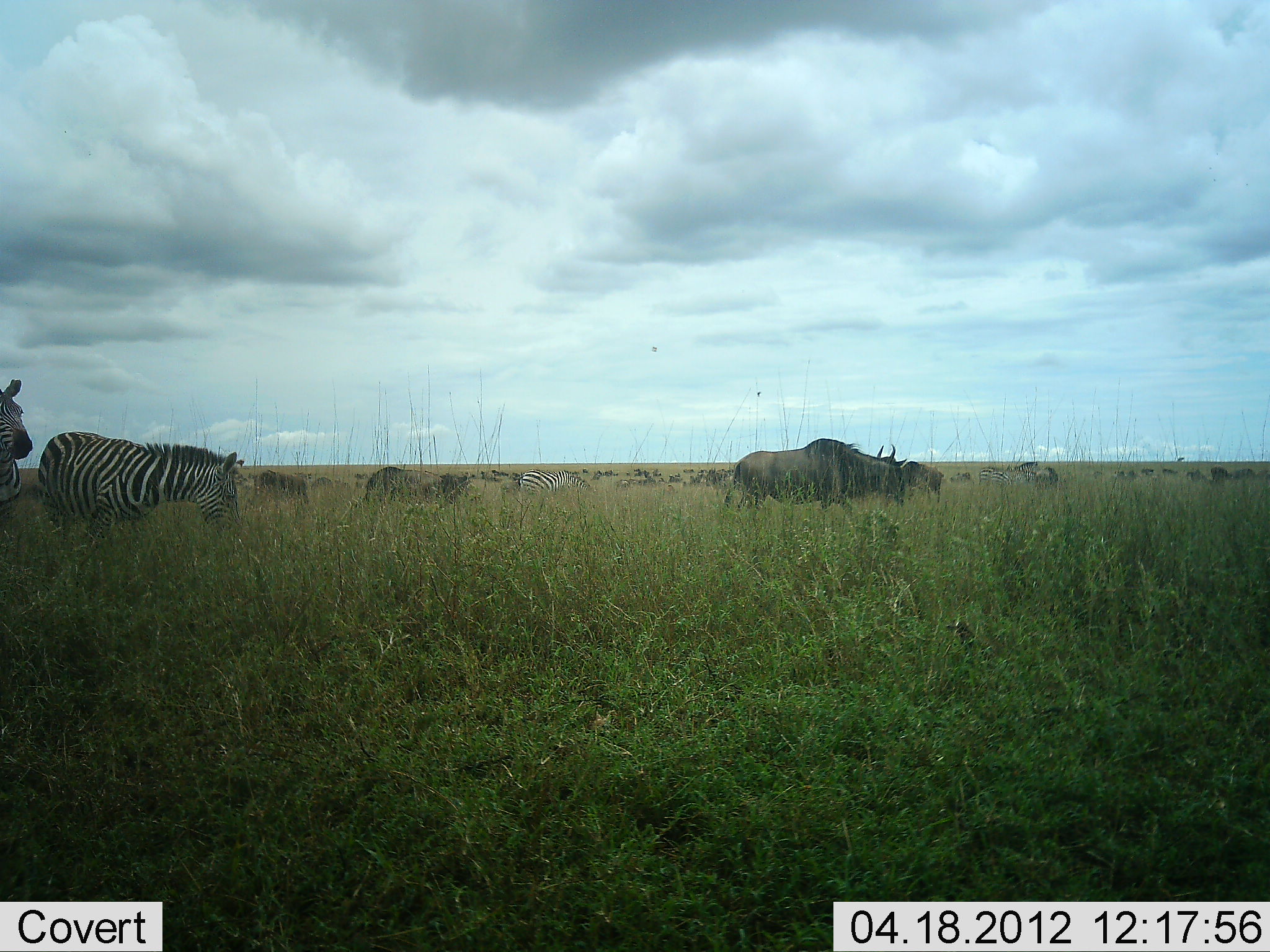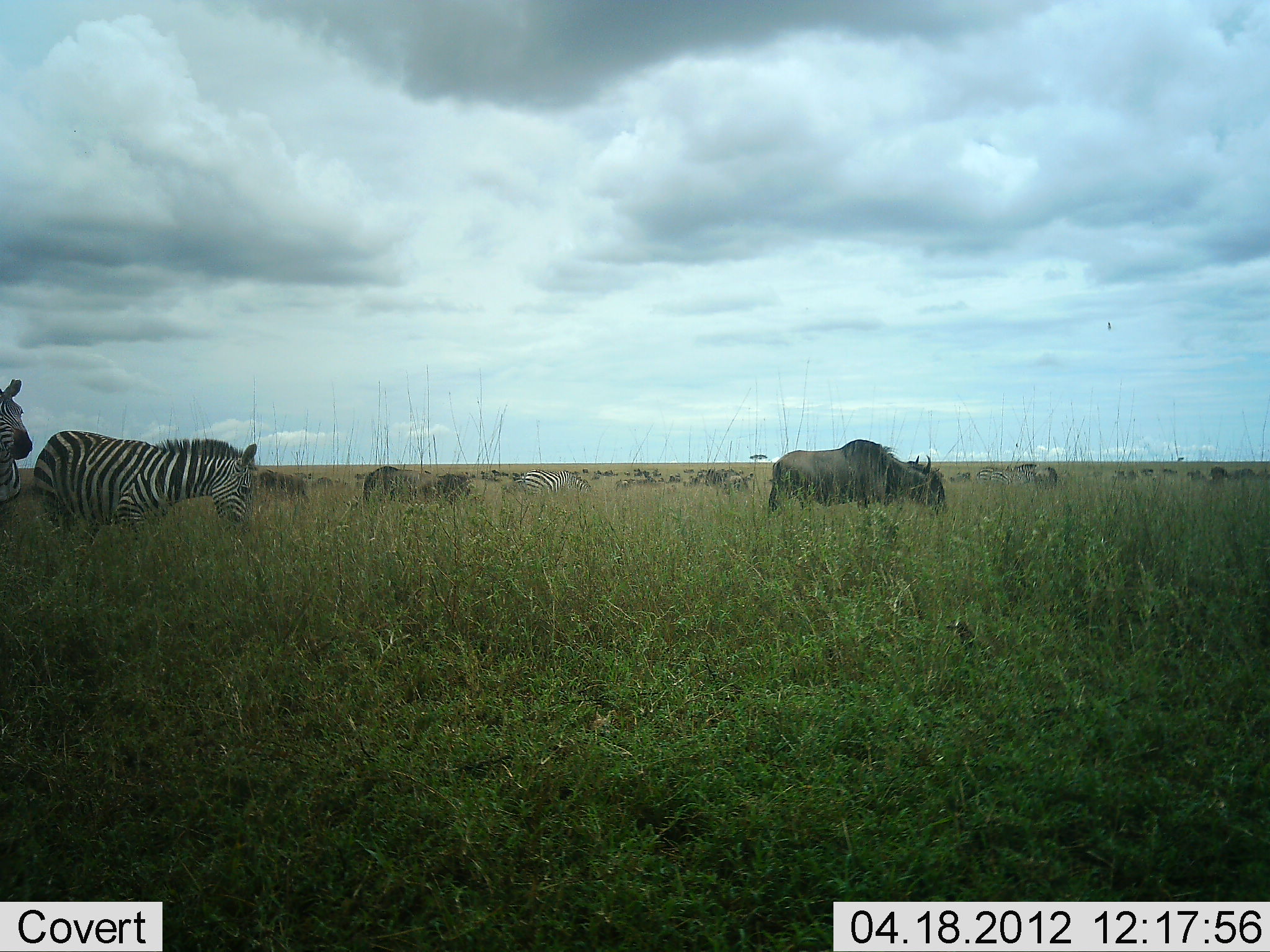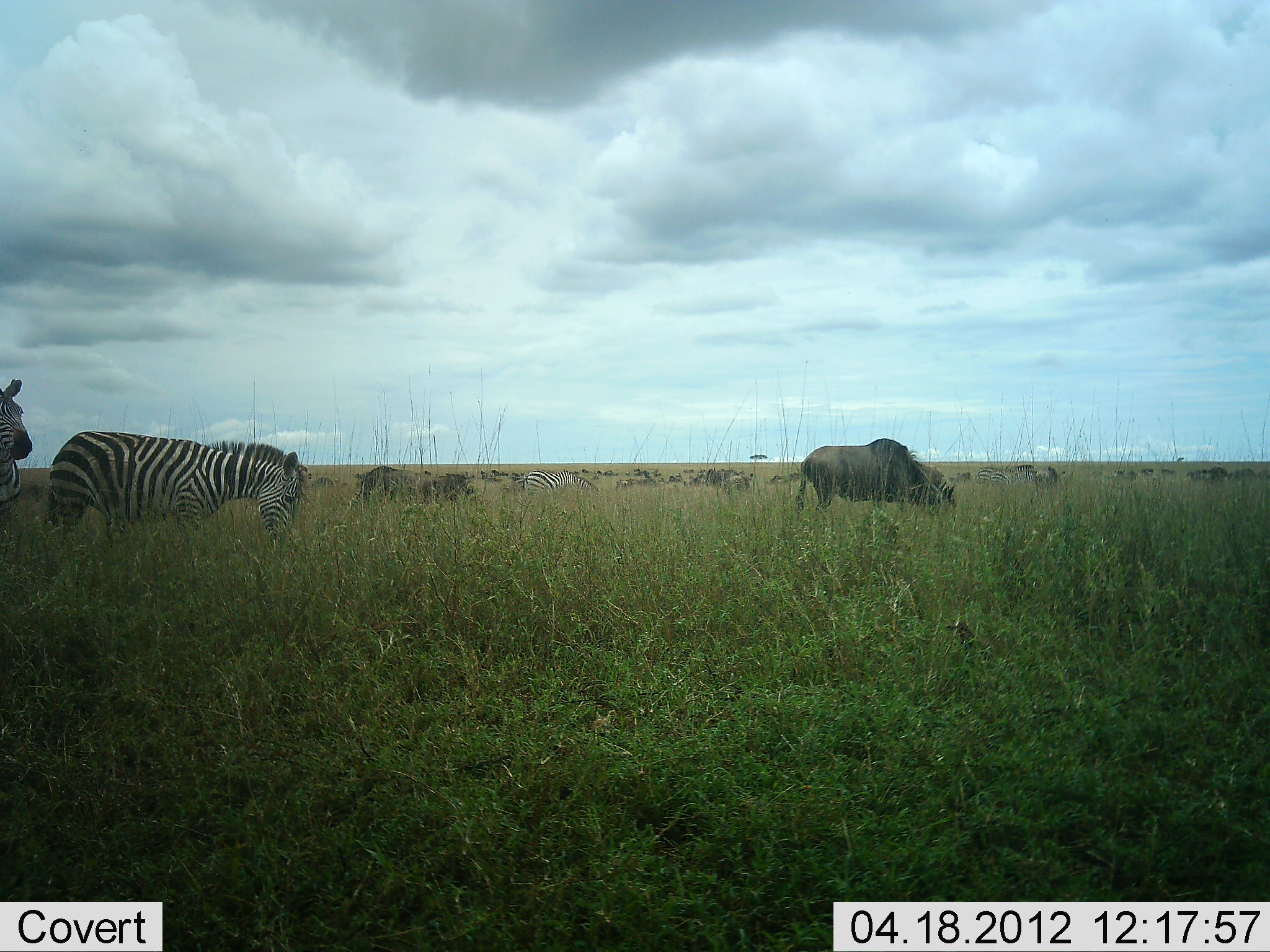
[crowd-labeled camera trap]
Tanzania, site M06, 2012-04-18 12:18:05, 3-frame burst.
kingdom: Animalia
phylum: Chordata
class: Mammalia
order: Artiodactyla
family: Bovidae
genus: Connochaetes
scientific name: Connochaetes taurinus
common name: blue wildebeest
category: wildebeest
Wildebeest (blue wildebeest) (Connochaetes taurinus), count 11-50. Behavior (volunteer vote fractions): standing 31%, resting 12%, moving 69%, interacting 0%. Young present (vote fraction): 0%. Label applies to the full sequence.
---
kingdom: Animalia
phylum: Chordata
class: Mammalia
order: Perissodactyla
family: Equidae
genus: Equus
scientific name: Equus quagga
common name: plains zebra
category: zebra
Zebra (plains zebra) (Equus quagga), count 3. Behavior (volunteer vote fractions): standing 62%, resting 0%, moving 38%, interacting 0%. Young present (vote fraction): 0%. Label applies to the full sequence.